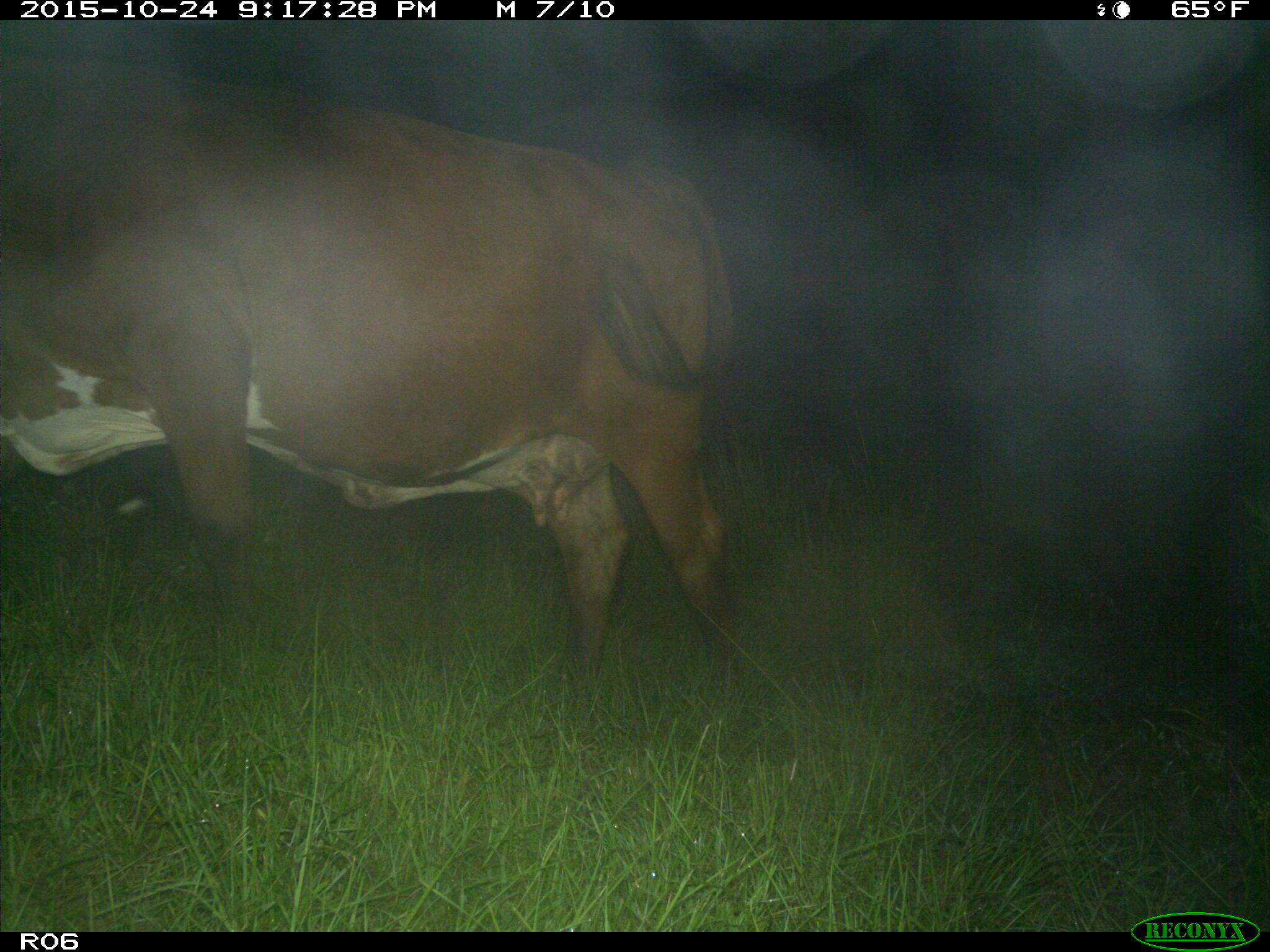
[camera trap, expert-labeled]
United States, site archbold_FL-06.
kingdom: Animalia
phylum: Chordata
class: Mammalia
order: Artiodactyla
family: Bovidae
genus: Bos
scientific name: Bos taurus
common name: domestic cow